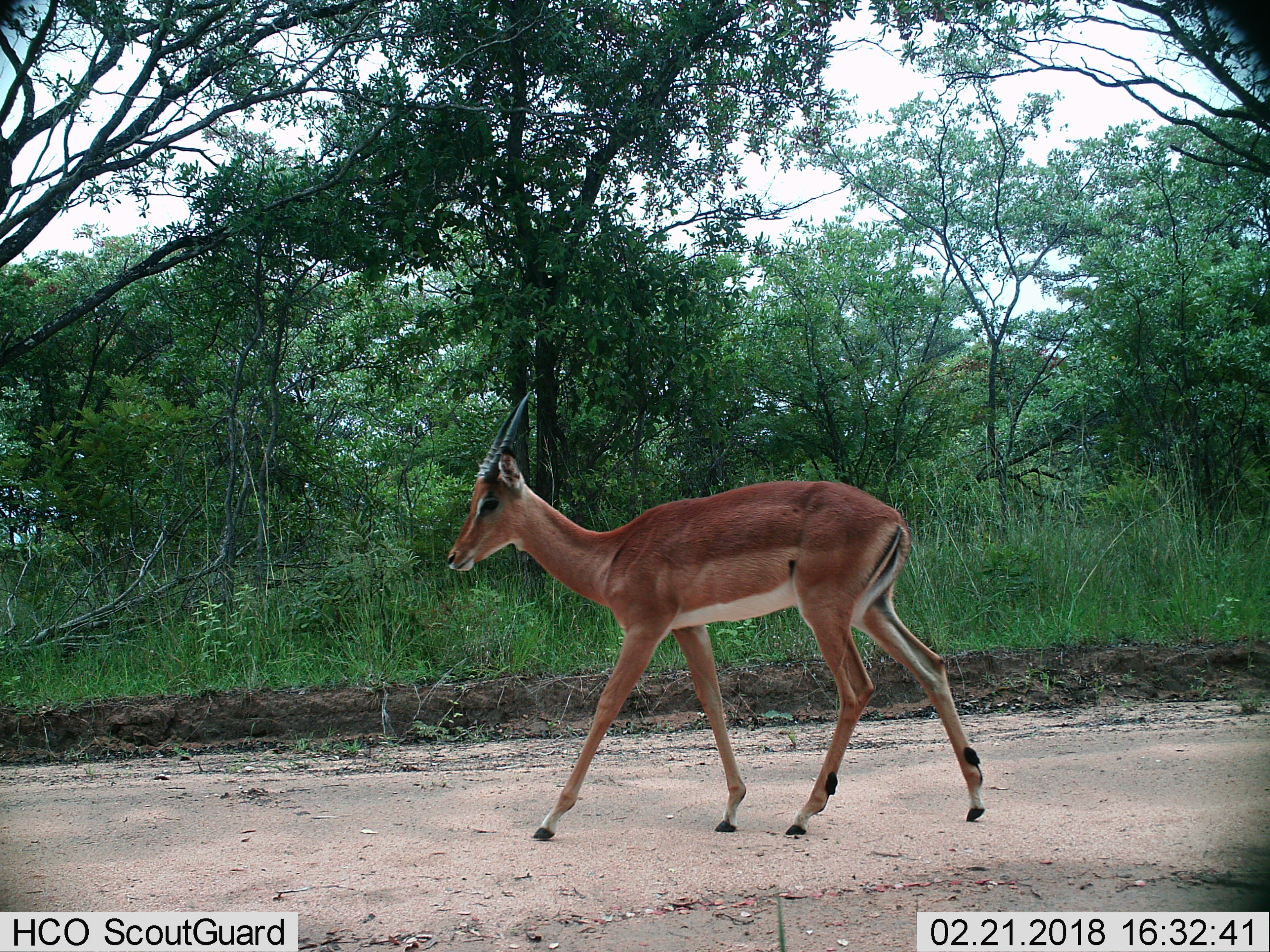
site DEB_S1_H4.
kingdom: Animalia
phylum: Chordata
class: Mammalia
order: Artiodactyla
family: Bovidae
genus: Aepyceros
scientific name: Aepyceros melampus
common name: impala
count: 1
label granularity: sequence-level